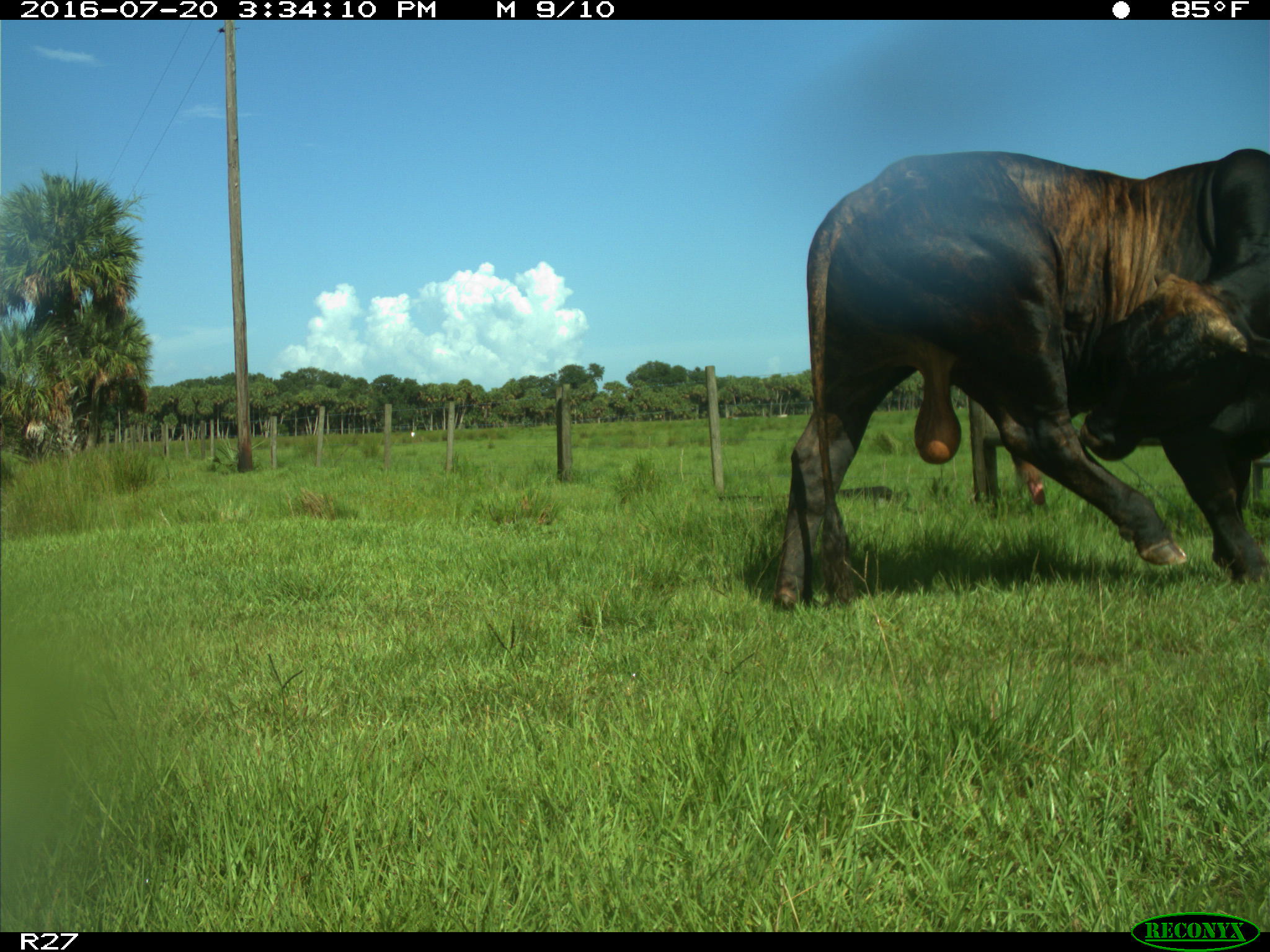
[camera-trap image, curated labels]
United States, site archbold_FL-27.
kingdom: Animalia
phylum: Chordata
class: Mammalia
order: Artiodactyla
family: Bovidae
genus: Bos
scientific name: Bos taurus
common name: domestic cow